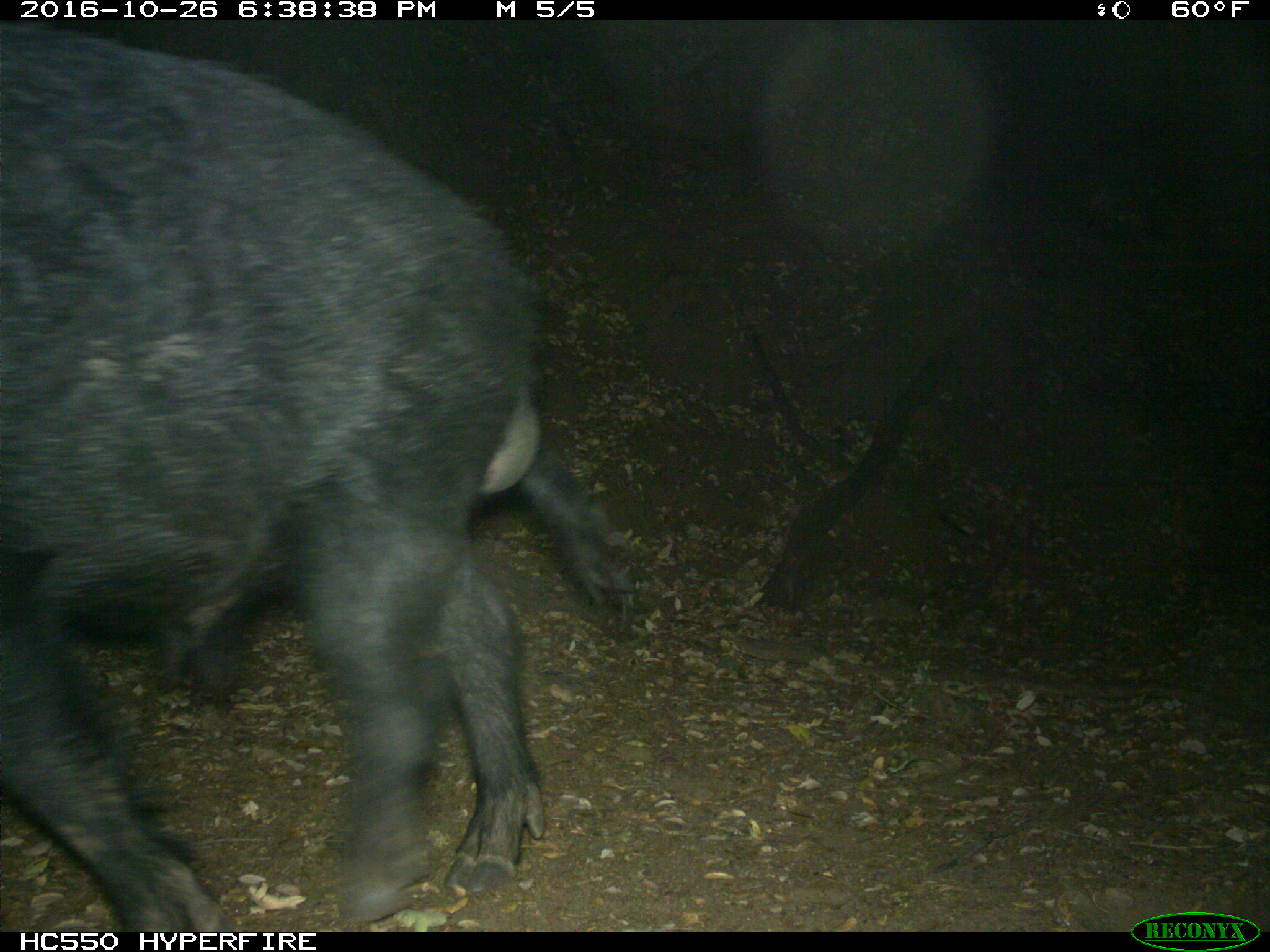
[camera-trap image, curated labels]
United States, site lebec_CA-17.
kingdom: Animalia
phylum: Chordata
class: Mammalia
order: Artiodactyla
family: Suidae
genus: Sus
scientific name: Sus scrofa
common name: wild boar